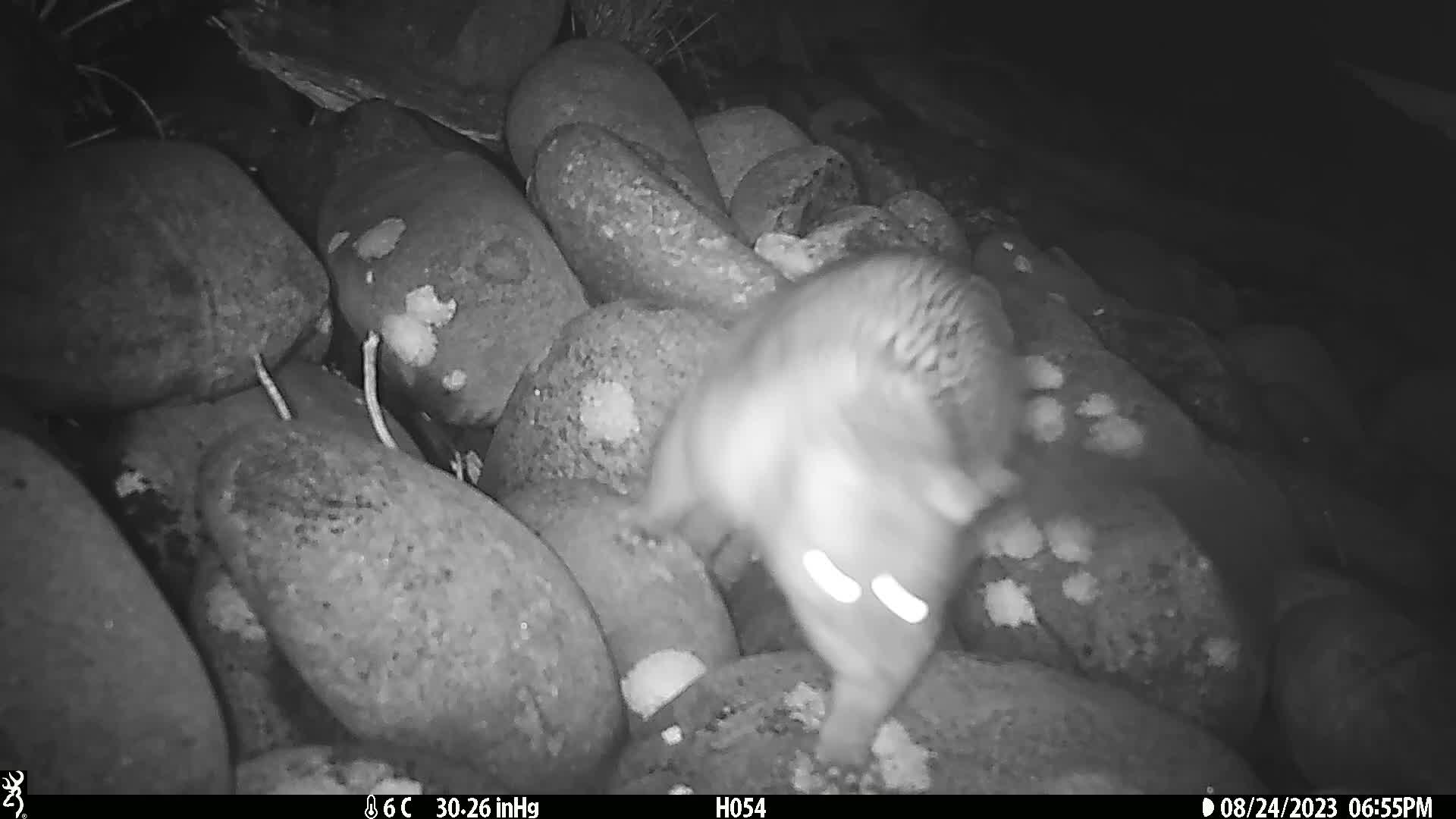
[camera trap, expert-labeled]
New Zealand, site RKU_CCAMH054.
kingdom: Animalia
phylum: Chordata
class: Mammalia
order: Diprotodontia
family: Phalangeridae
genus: Trichosurus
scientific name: Trichosurus vulpecula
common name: common brushtail possum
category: possum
Possum (common brushtail possum) (Trichosurus vulpecula).